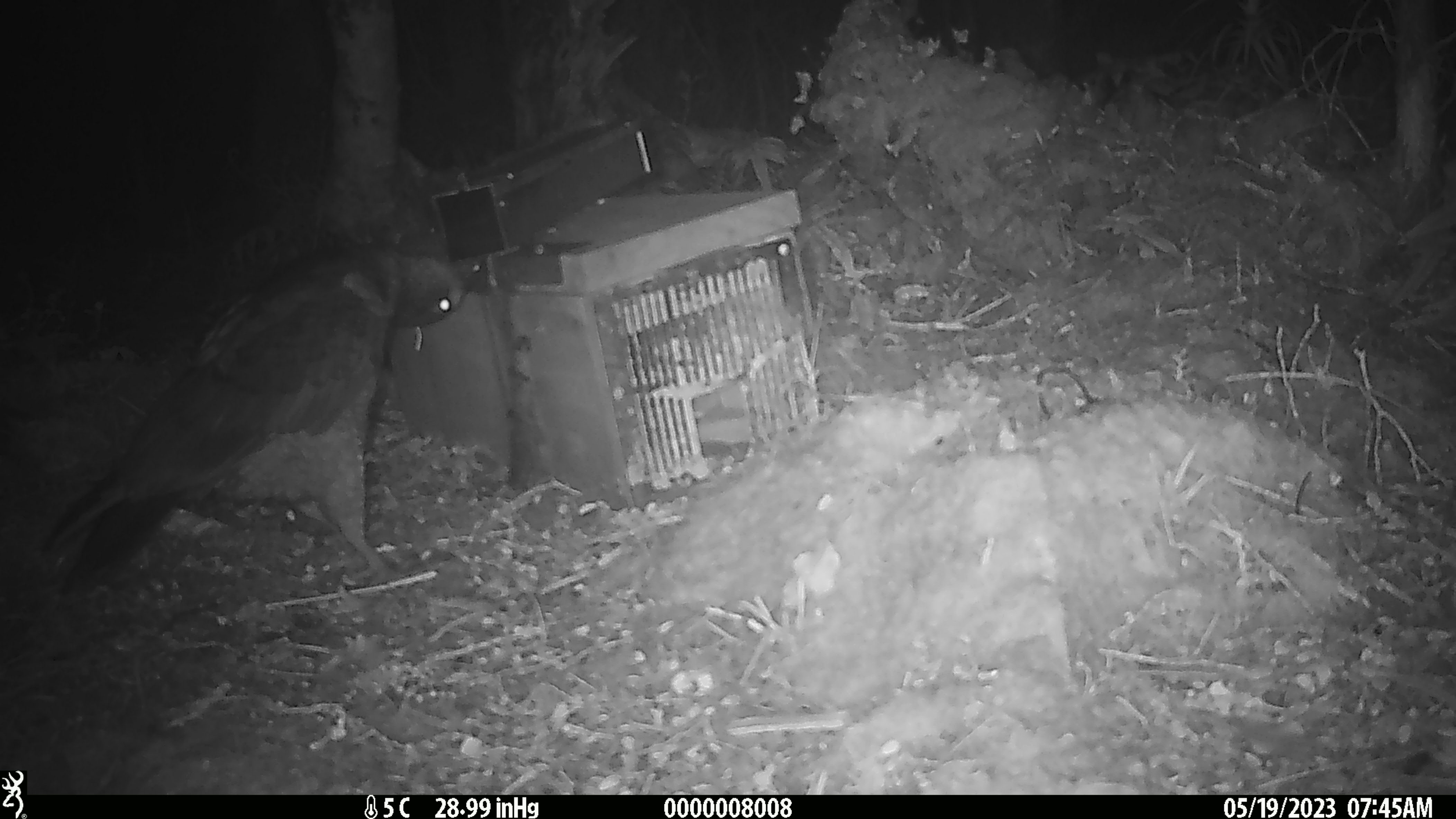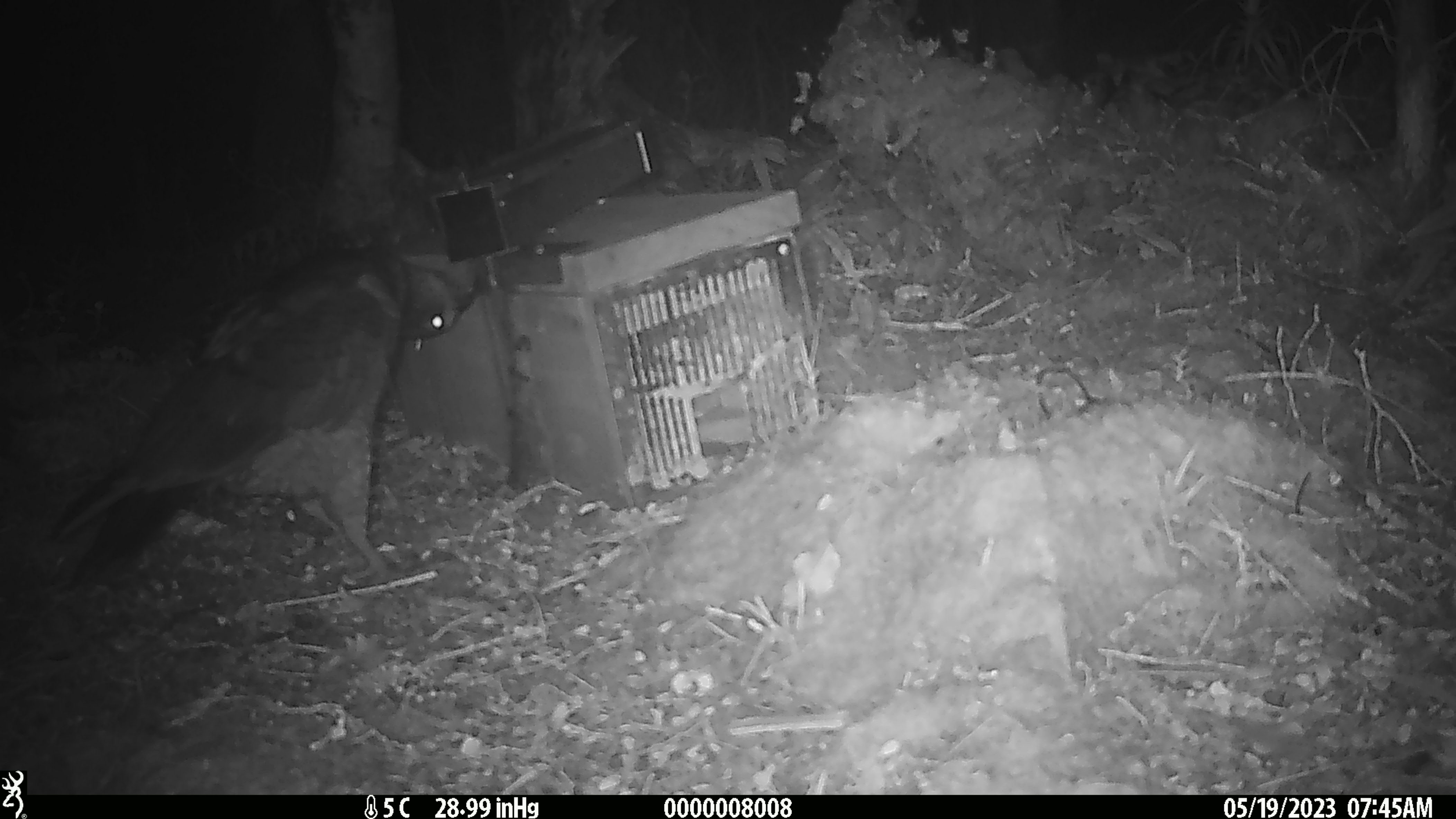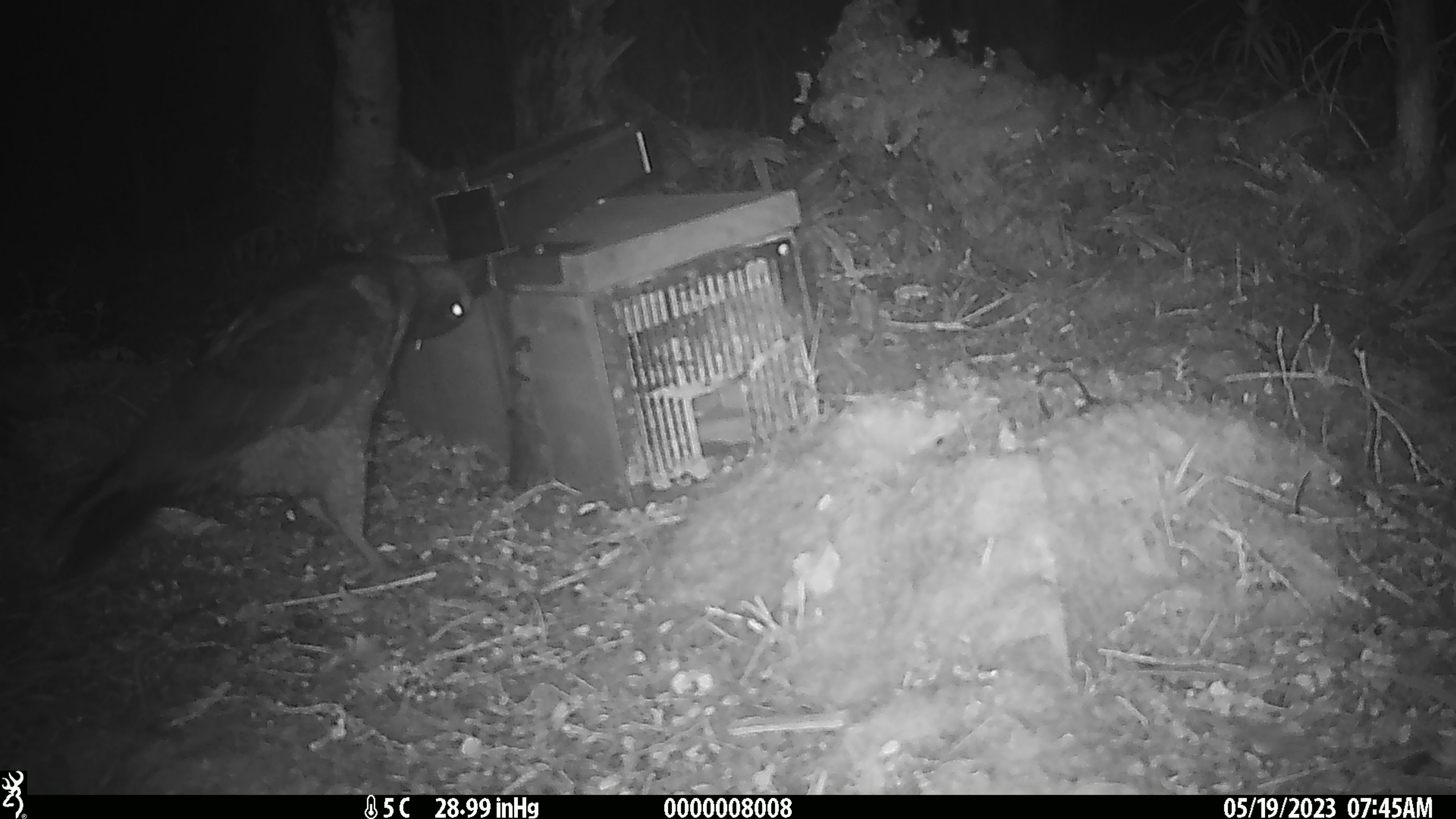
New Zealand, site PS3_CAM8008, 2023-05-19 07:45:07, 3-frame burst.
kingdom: Animalia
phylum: Chordata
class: Aves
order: Psittaciformes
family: Strigopidae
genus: Nestor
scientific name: Nestor notabilis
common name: kea